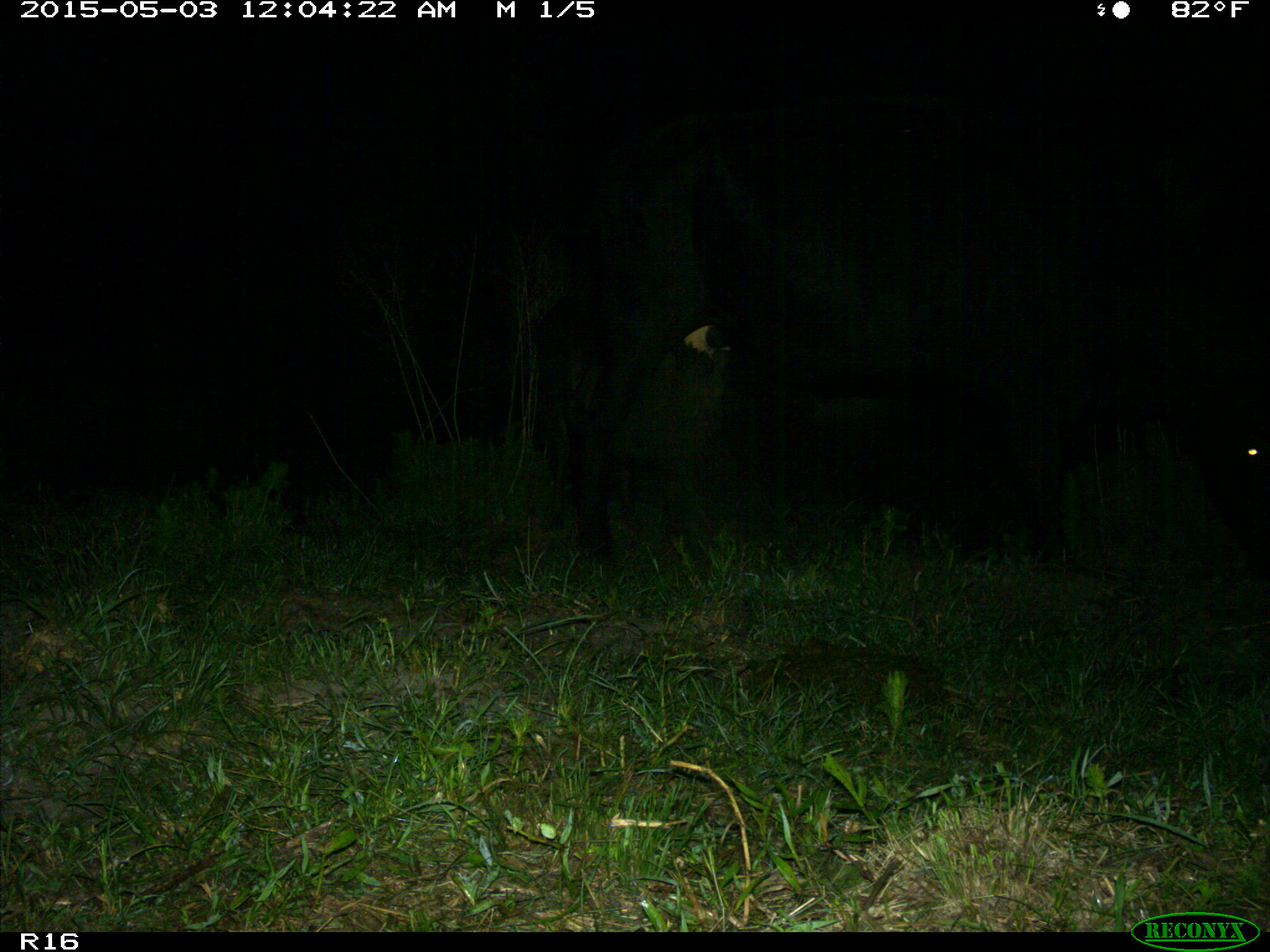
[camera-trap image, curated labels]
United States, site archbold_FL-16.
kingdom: Animalia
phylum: Chordata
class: Mammalia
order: Artiodactyla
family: Bovidae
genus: Bos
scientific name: Bos taurus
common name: domestic cow